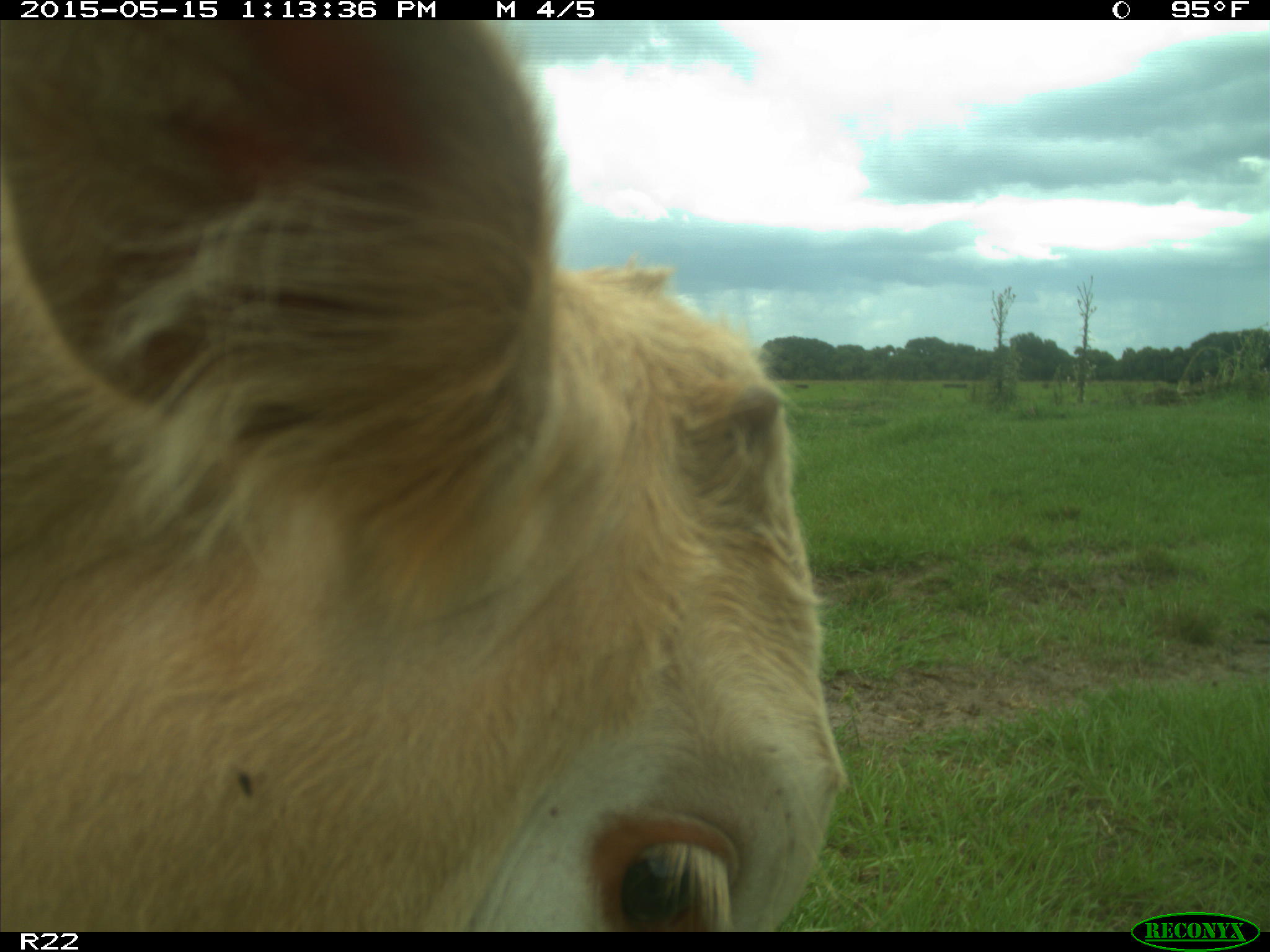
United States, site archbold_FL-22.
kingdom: Animalia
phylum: Chordata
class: Mammalia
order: Artiodactyla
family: Bovidae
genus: Bos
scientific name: Bos taurus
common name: domestic cow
Bos taurus (domestic cow).